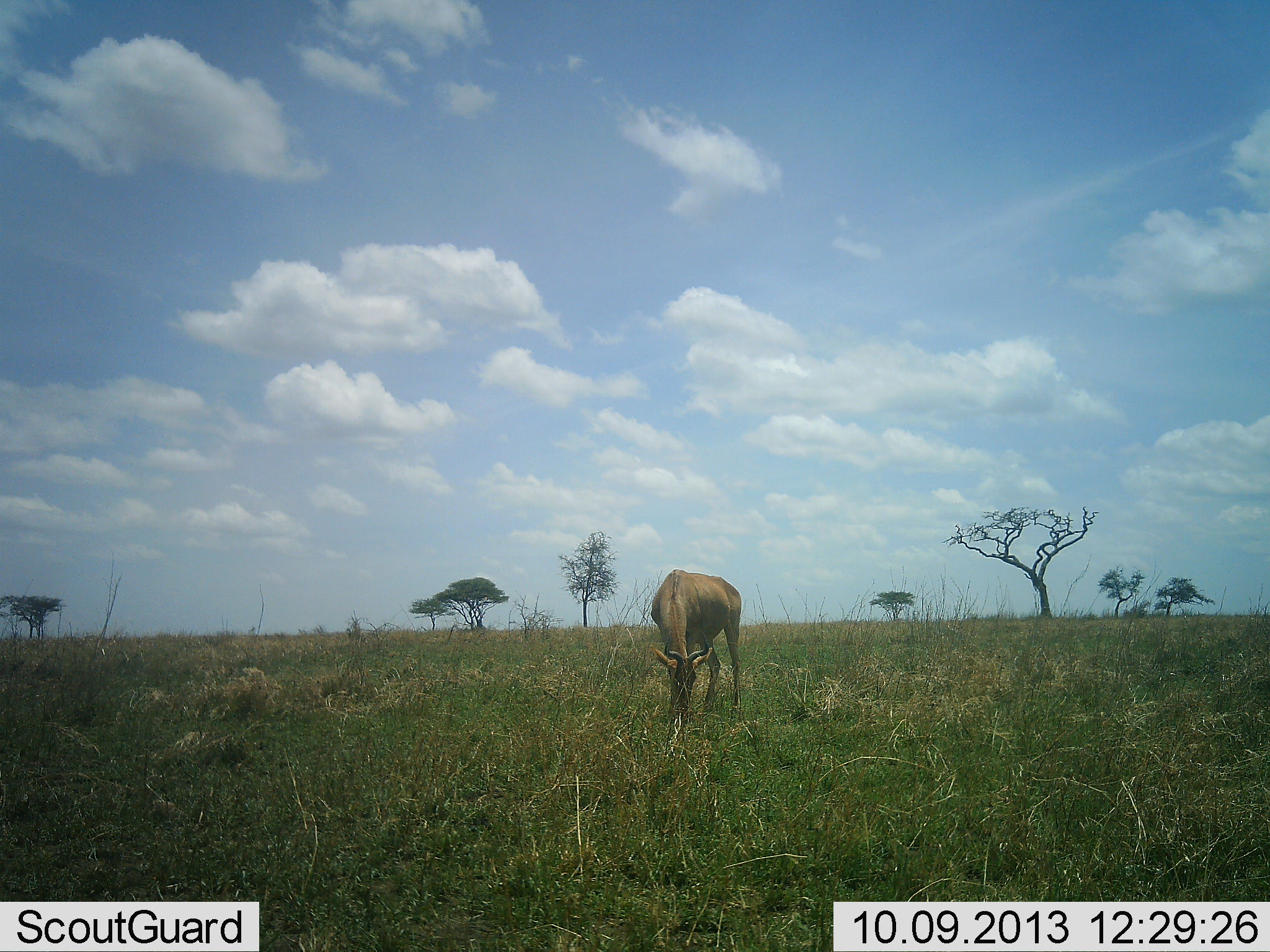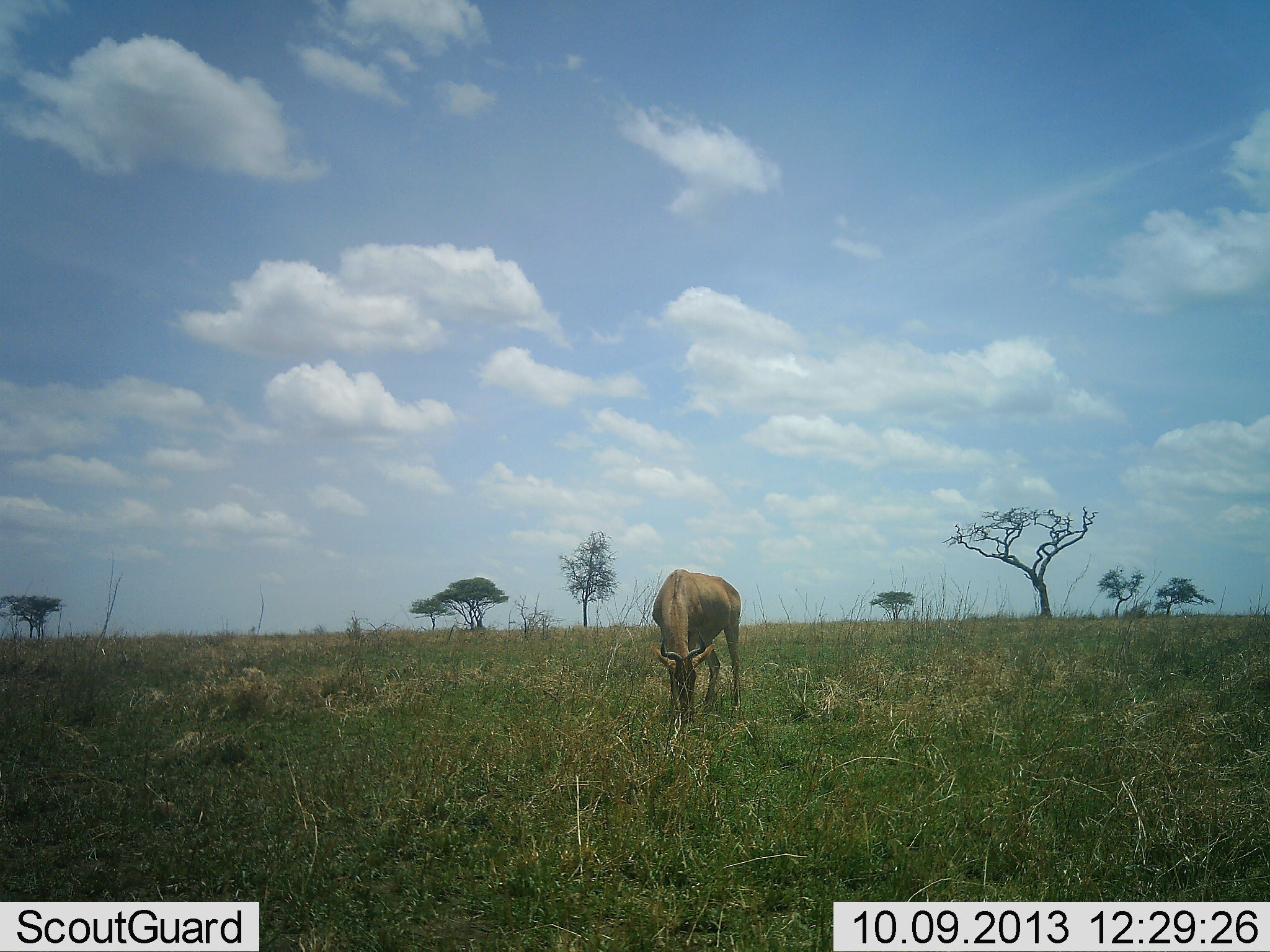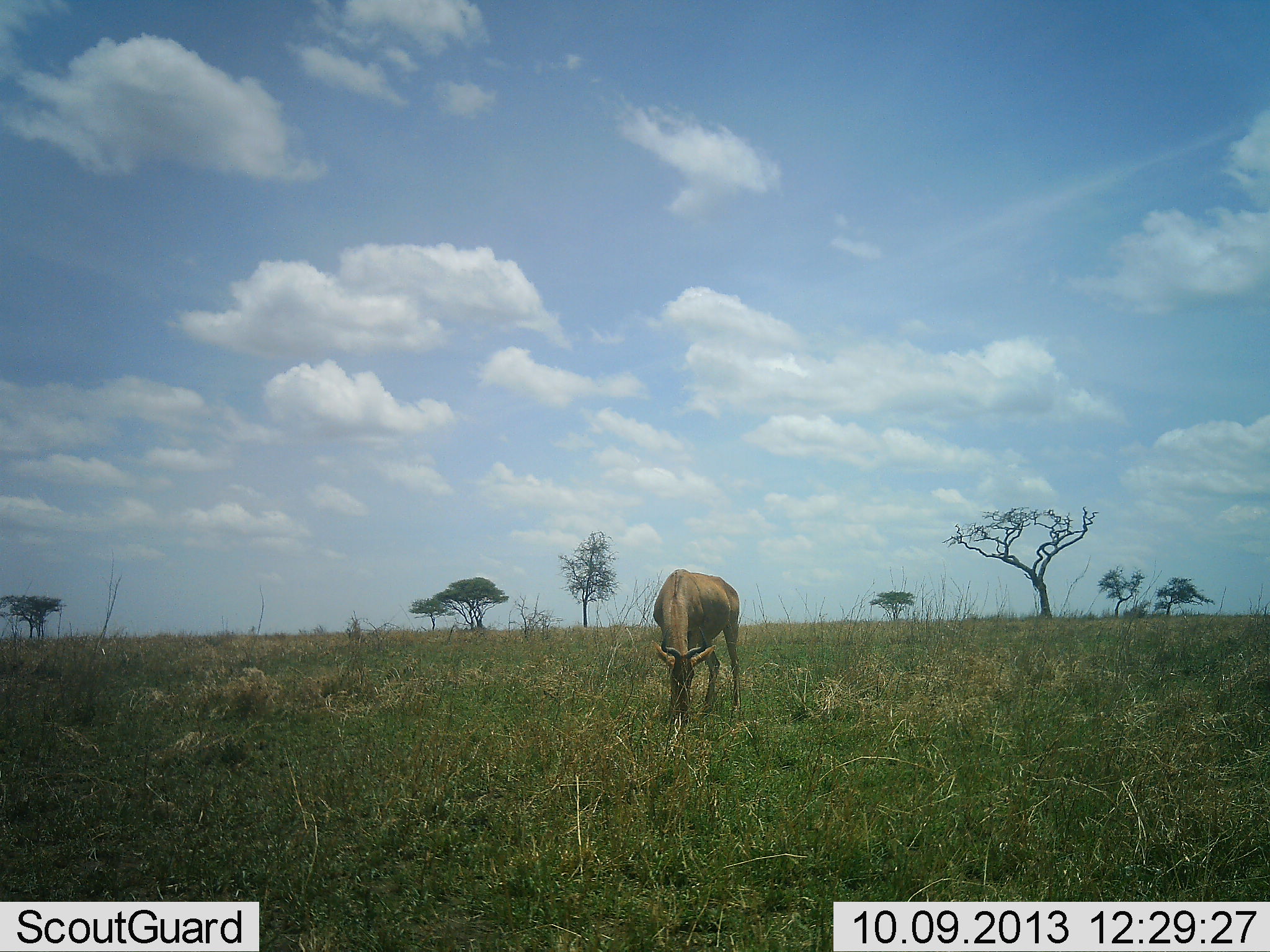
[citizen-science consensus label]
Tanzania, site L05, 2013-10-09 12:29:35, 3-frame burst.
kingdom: Animalia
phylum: Chordata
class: Mammalia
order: Artiodactyla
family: Bovidae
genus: Alcelaphus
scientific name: Alcelaphus buselaphus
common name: hartebeest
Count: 1.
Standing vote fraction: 20%.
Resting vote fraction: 0%.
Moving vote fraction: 0%.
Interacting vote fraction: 0%.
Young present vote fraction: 0%.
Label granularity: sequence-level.